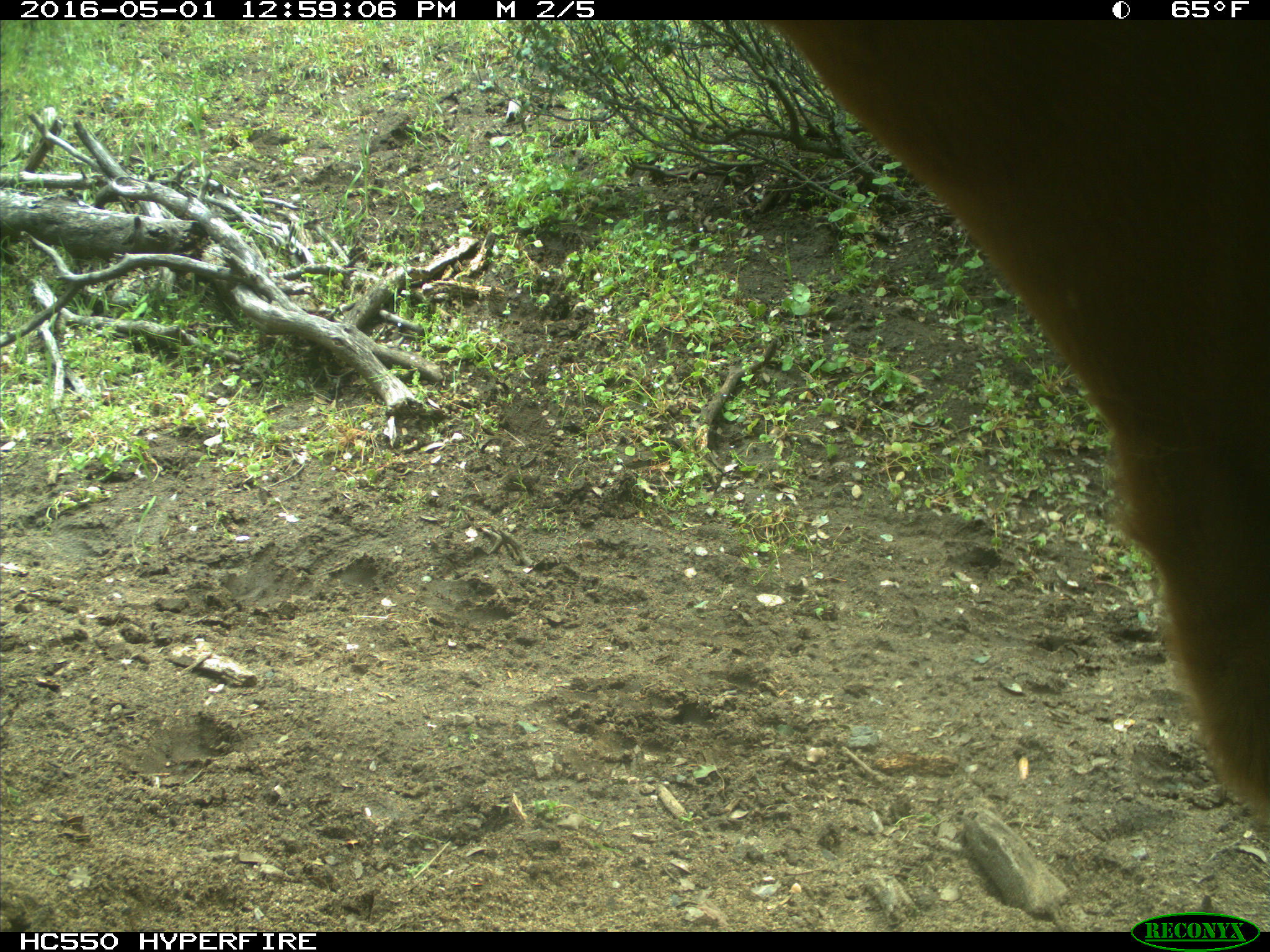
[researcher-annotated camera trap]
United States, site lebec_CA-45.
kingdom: Animalia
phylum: Chordata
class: Mammalia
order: Artiodactyla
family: Bovidae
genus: Bos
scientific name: Bos taurus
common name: domestic cow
Bos taurus (domestic cow).